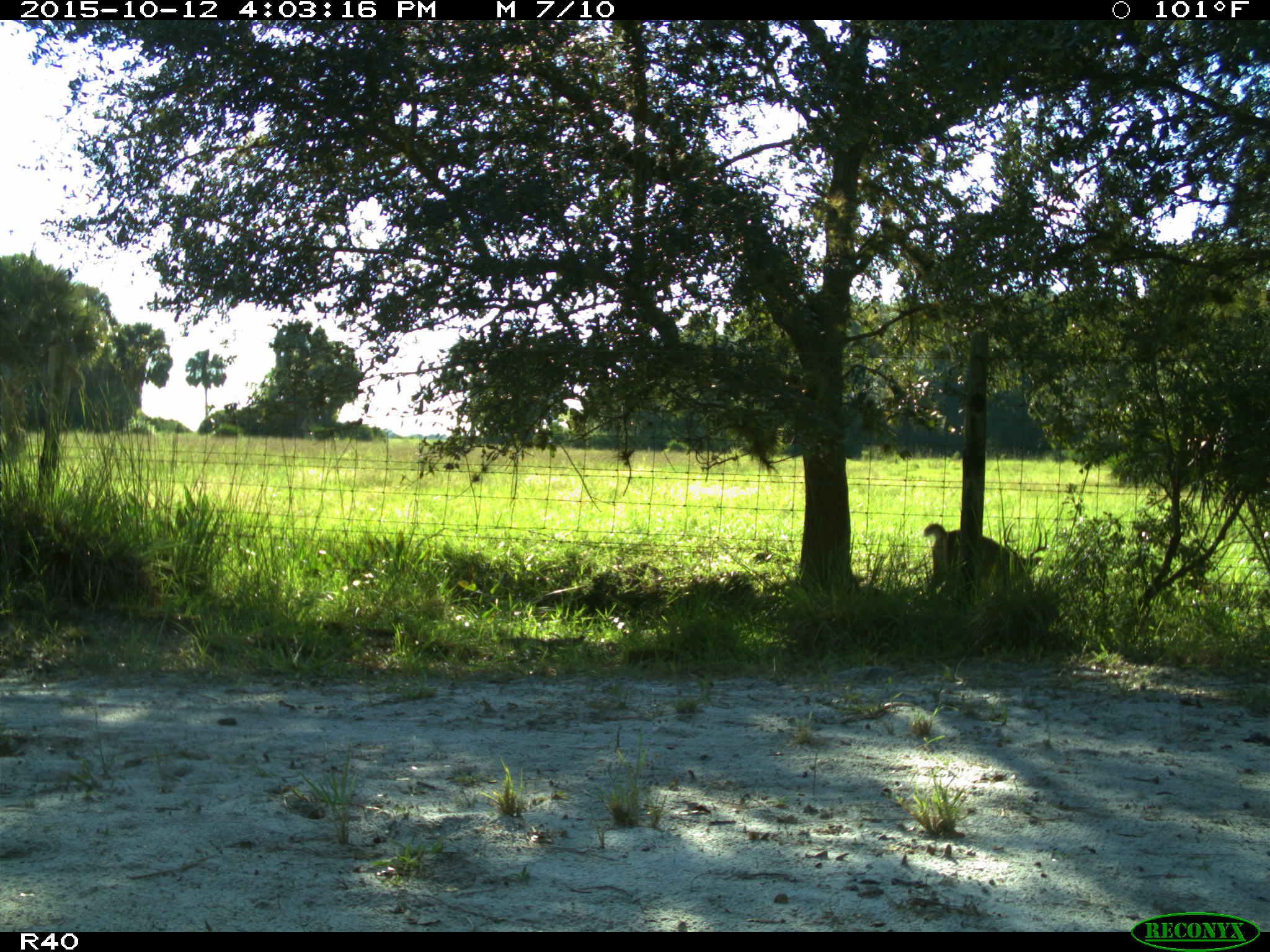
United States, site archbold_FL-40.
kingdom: Animalia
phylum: Chordata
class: Mammalia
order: Artiodactyla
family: Cervidae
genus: Odocoileus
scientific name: Odocoileus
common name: deer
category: unidentified deer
Unidentified deer (deer) (Odocoileus).